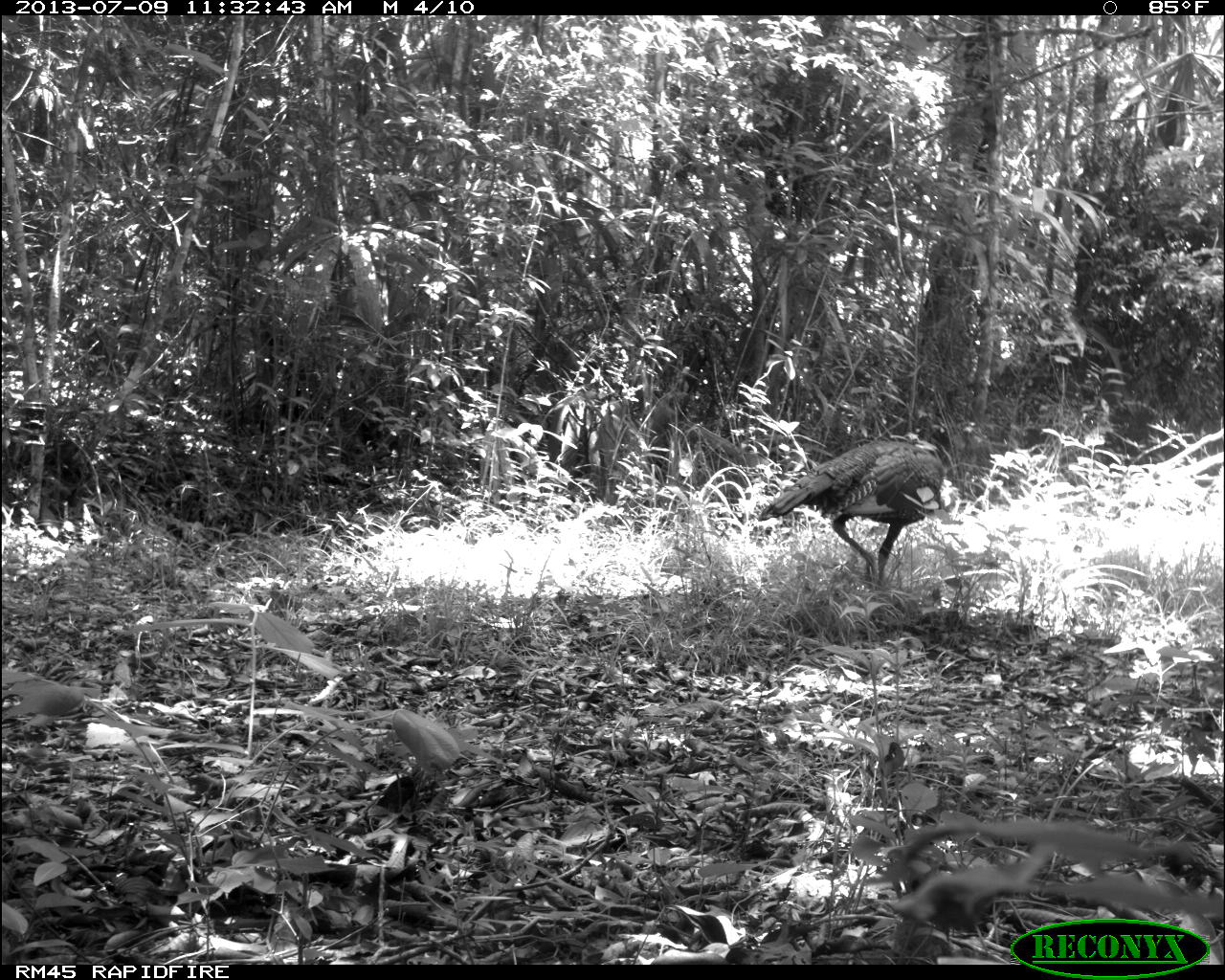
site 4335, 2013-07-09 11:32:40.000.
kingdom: Animalia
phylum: Chordata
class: Aves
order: Galliformes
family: Phasianidae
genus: Meleagris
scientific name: Meleagris ocellata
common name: ocellated turkey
Meleagris ocellata (ocellated turkey), count 2.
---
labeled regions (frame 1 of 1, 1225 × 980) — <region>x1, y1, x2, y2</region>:
meleagris ocellata: <region>756, 414, 957, 595</region>